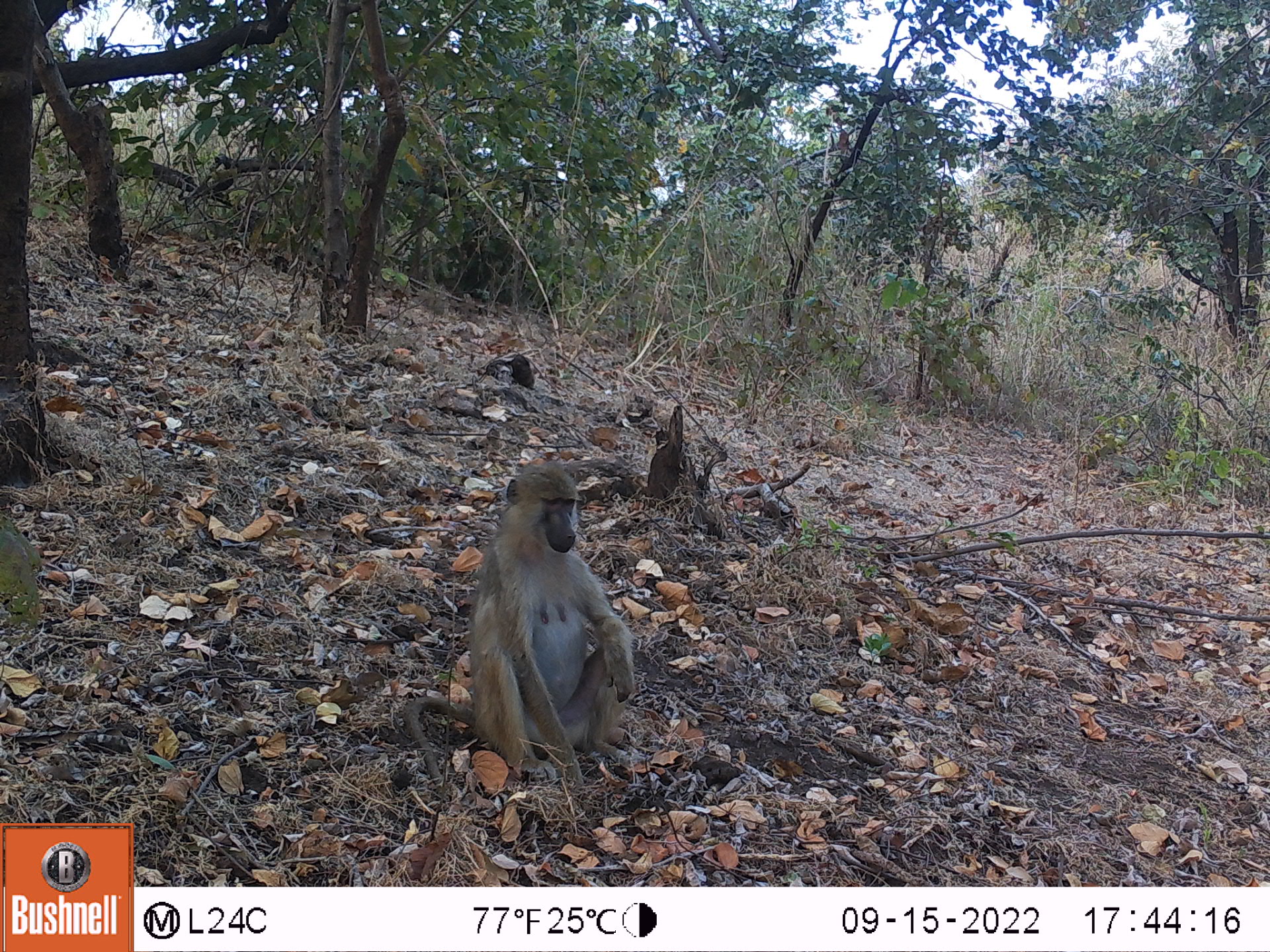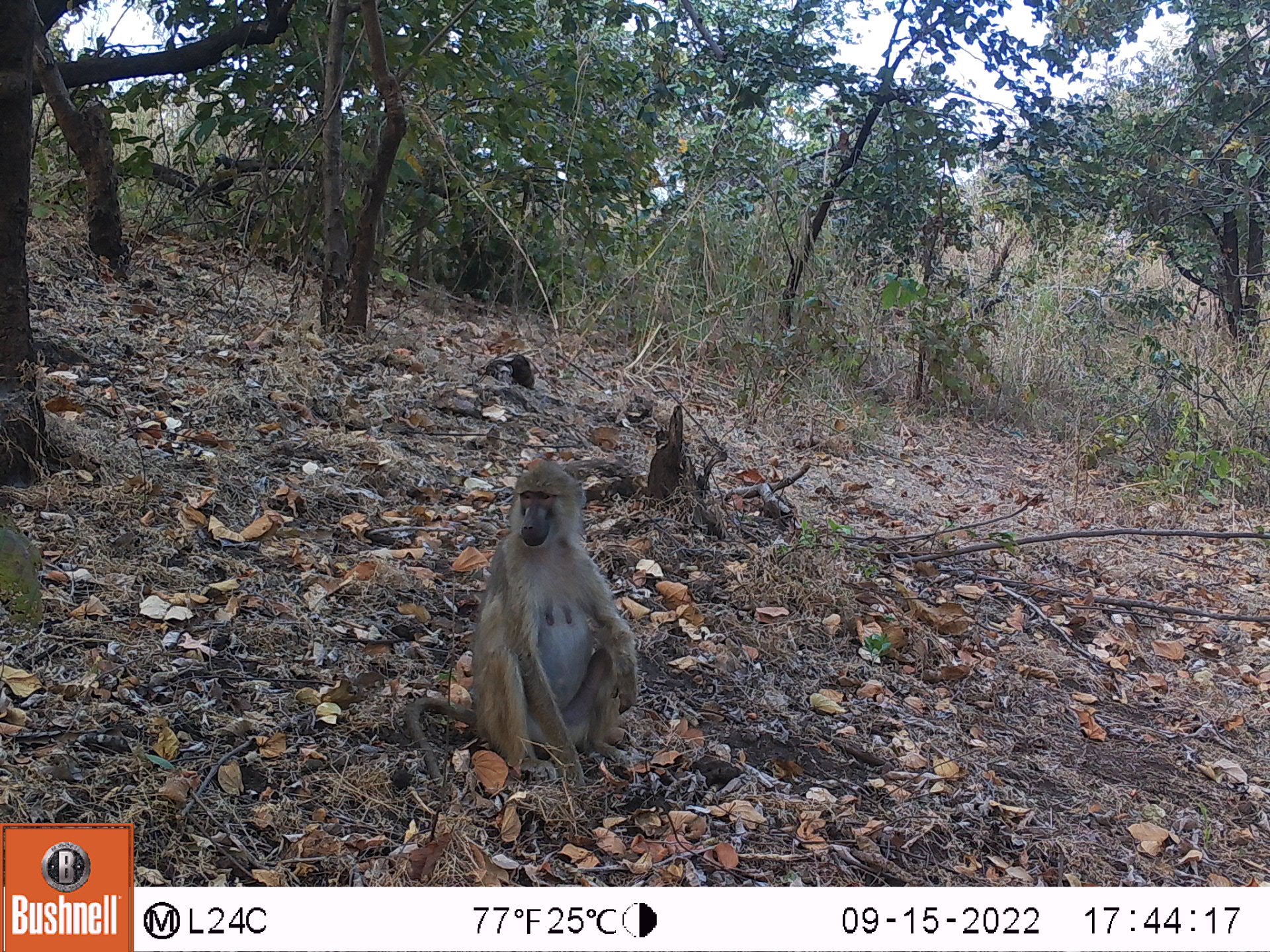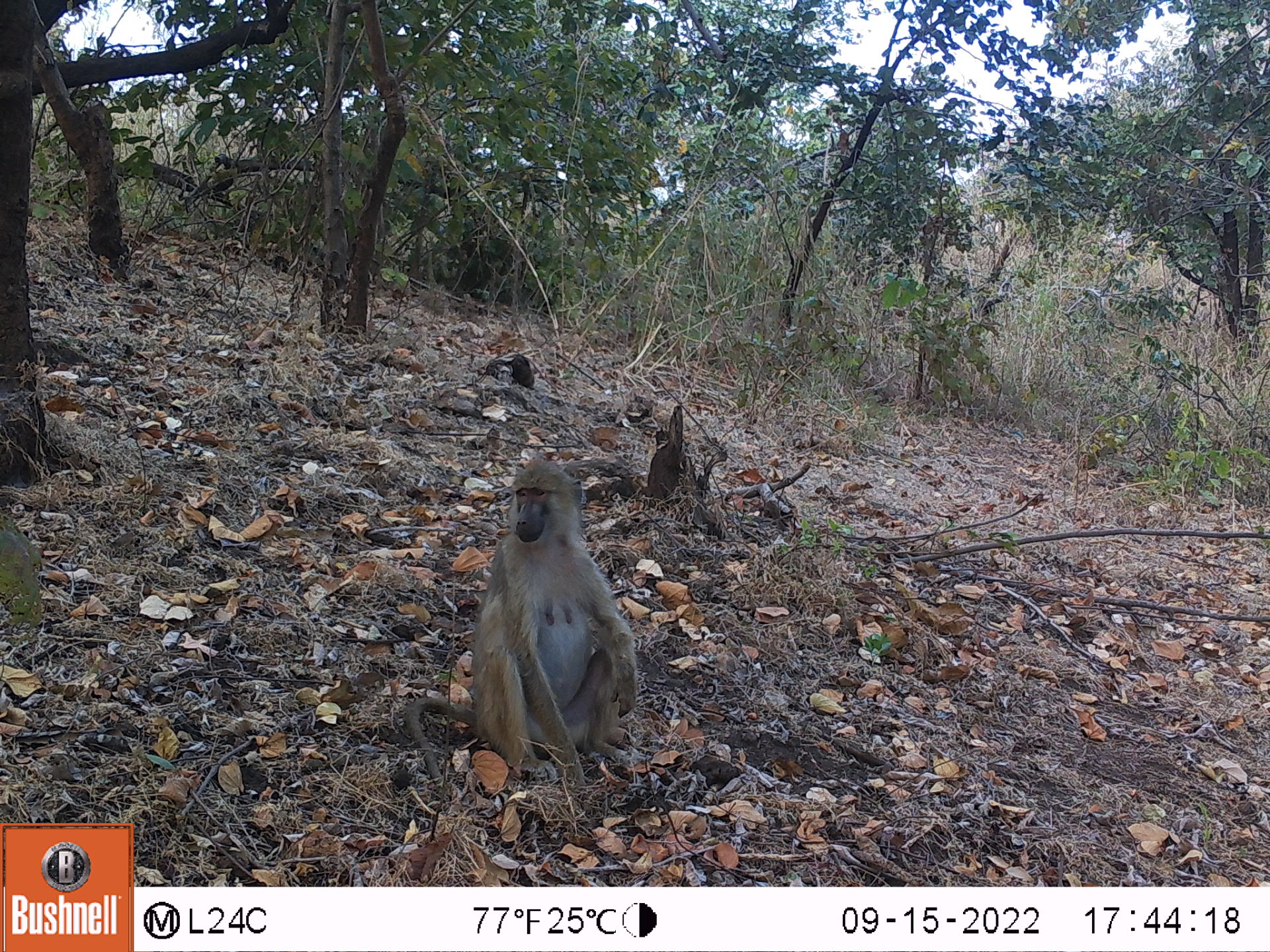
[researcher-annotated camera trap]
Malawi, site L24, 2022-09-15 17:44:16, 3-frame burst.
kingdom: Animalia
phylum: Chordata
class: Mammalia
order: Primates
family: Cercopithecidae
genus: Papio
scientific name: Papio cynocephalus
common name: yellow baboon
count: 1